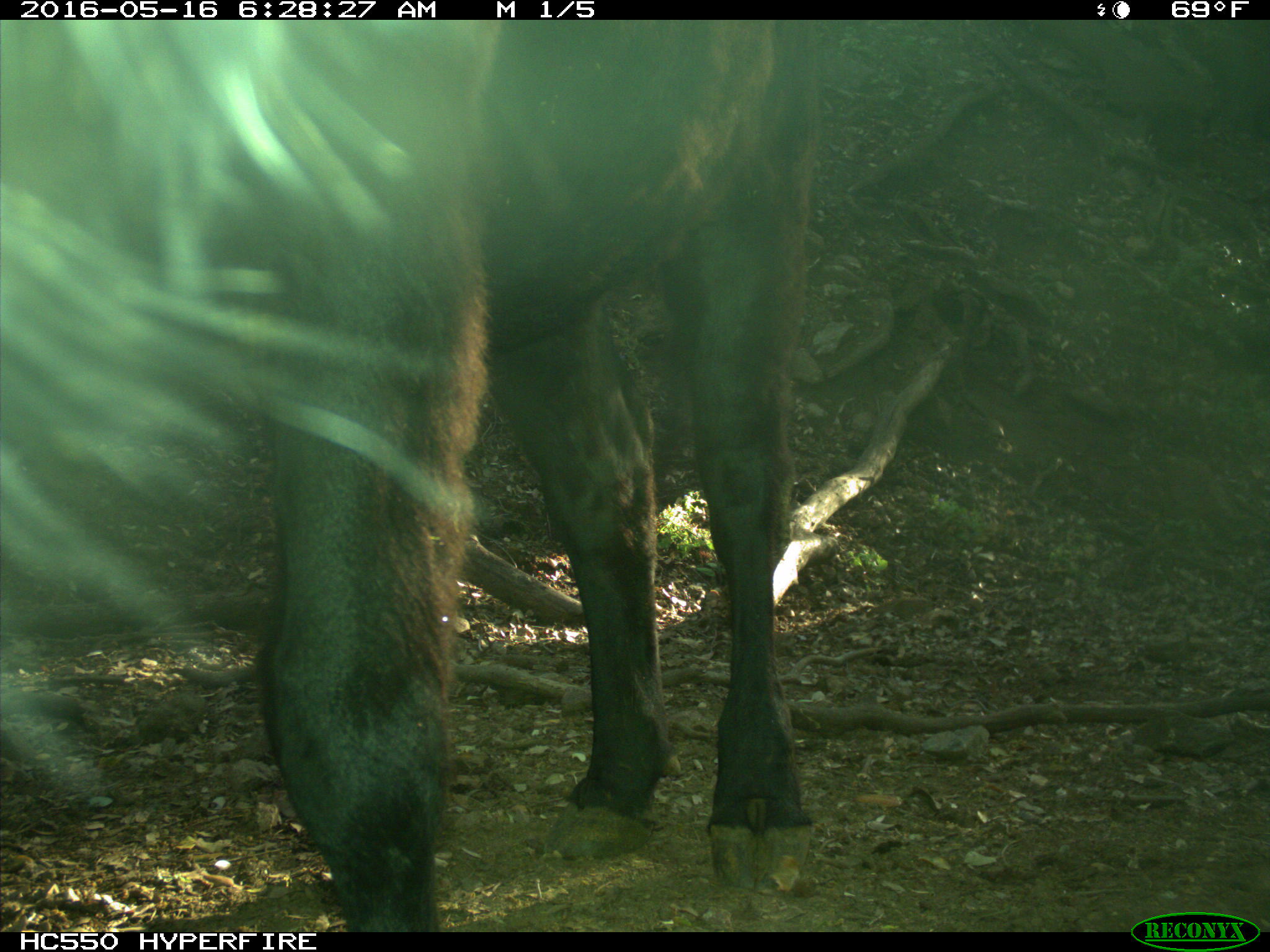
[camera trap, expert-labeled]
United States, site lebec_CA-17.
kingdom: Animalia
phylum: Chordata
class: Mammalia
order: Artiodactyla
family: Bovidae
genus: Bos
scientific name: Bos taurus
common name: domestic cow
Bos taurus (domestic cow).